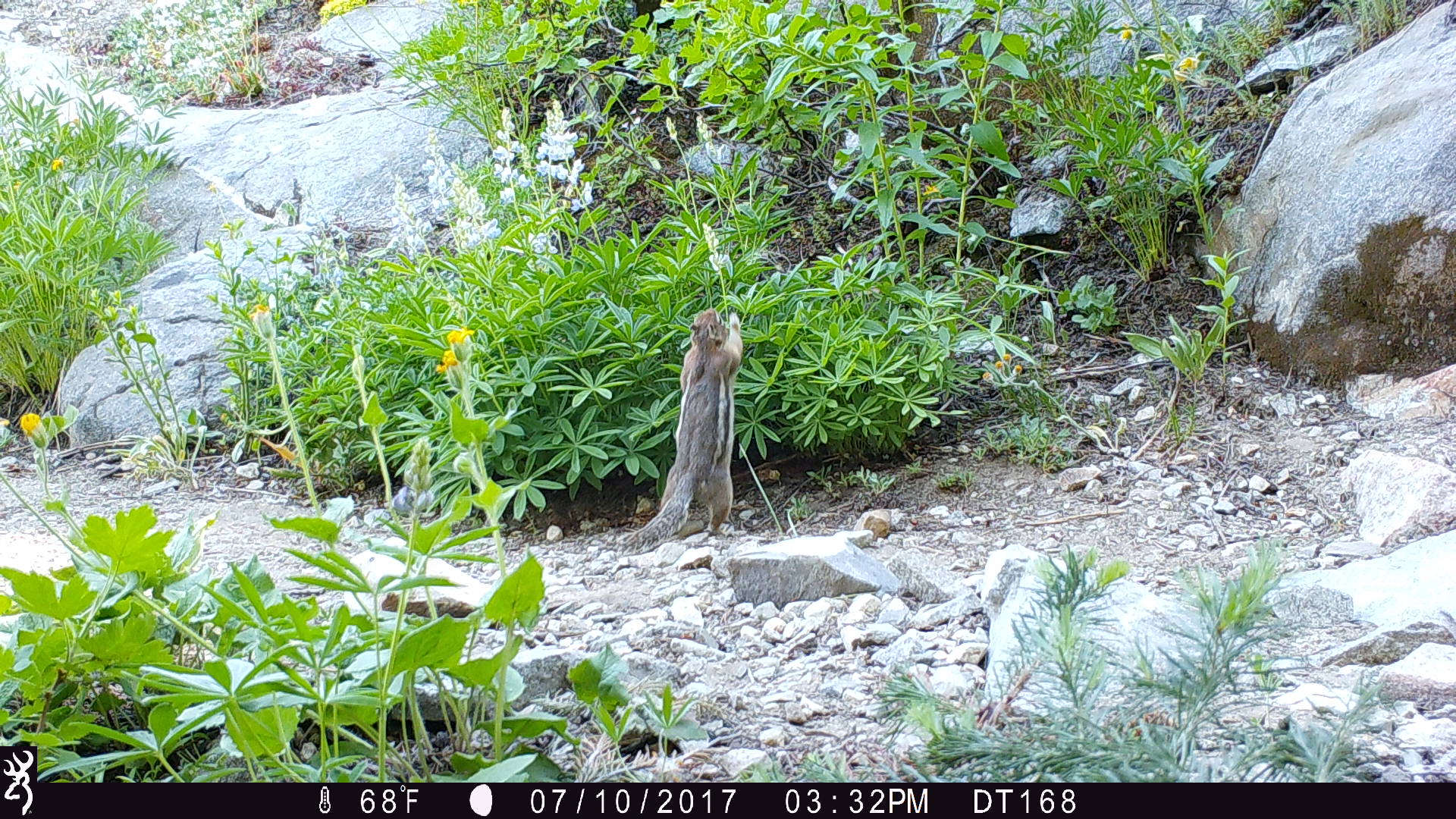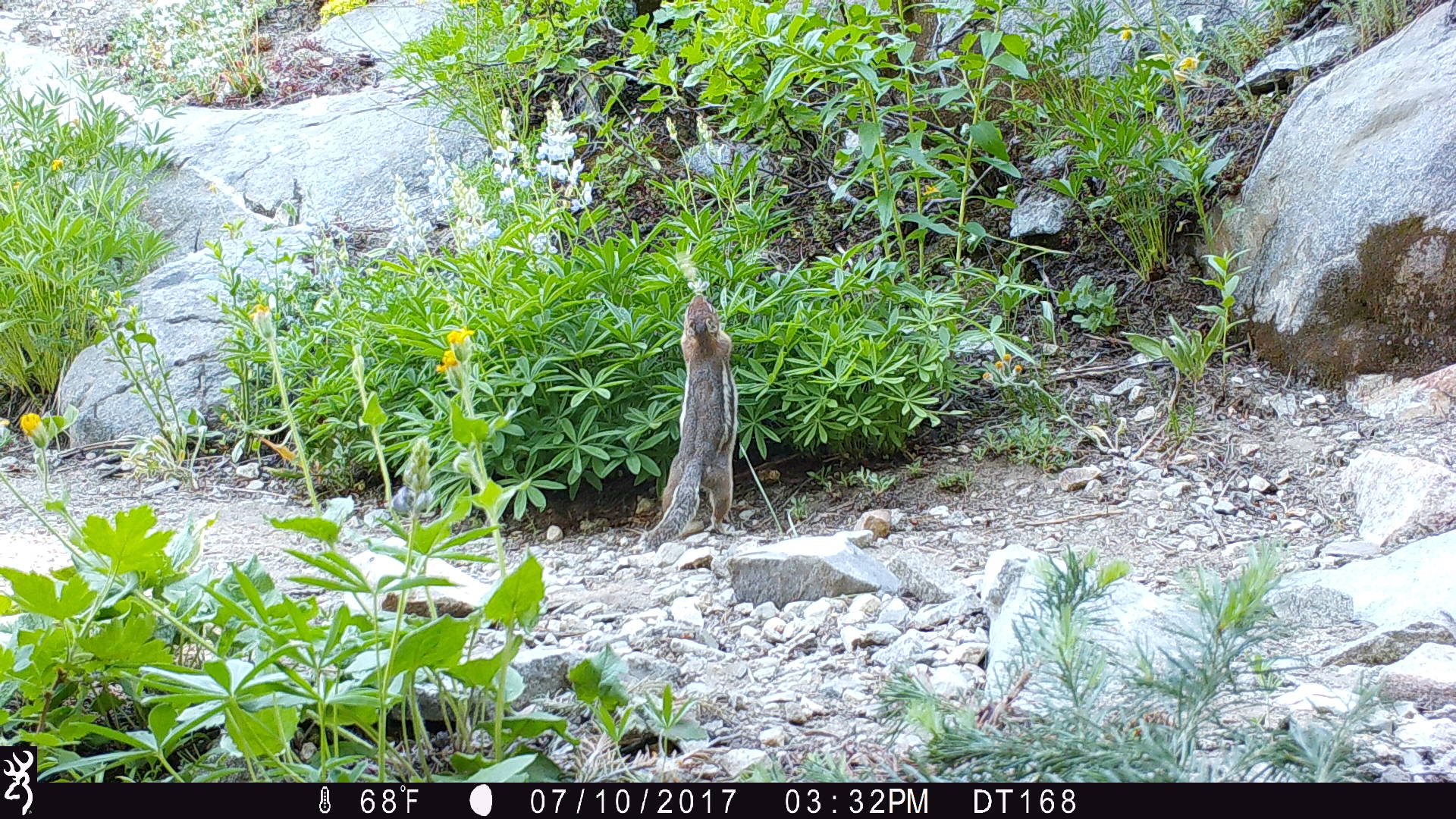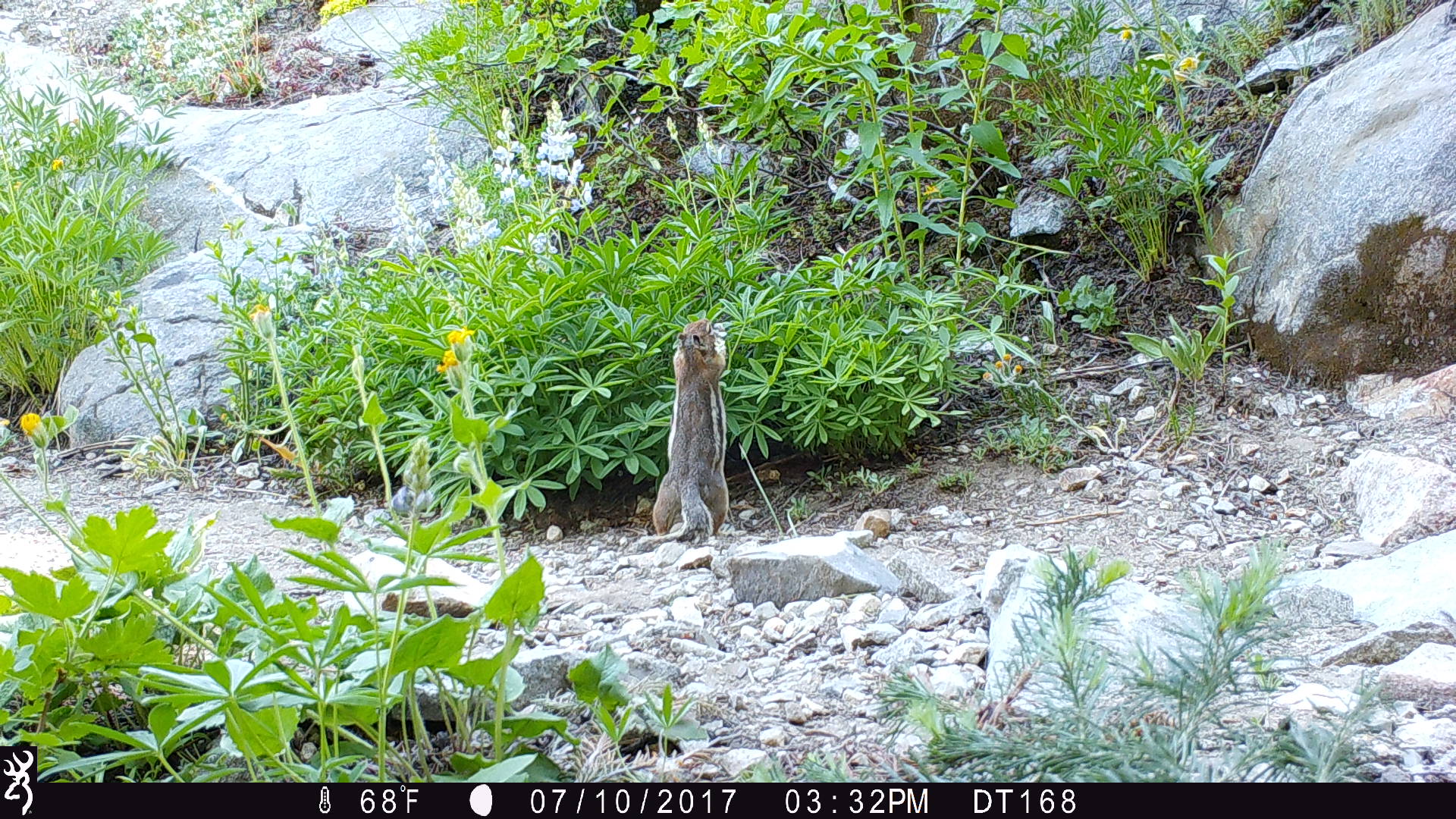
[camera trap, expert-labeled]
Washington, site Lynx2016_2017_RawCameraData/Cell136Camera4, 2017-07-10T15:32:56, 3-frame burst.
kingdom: Animalia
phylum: Chordata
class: Mammalia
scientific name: Mammalia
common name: small mammal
Small mammal (Mammalia). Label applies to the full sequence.